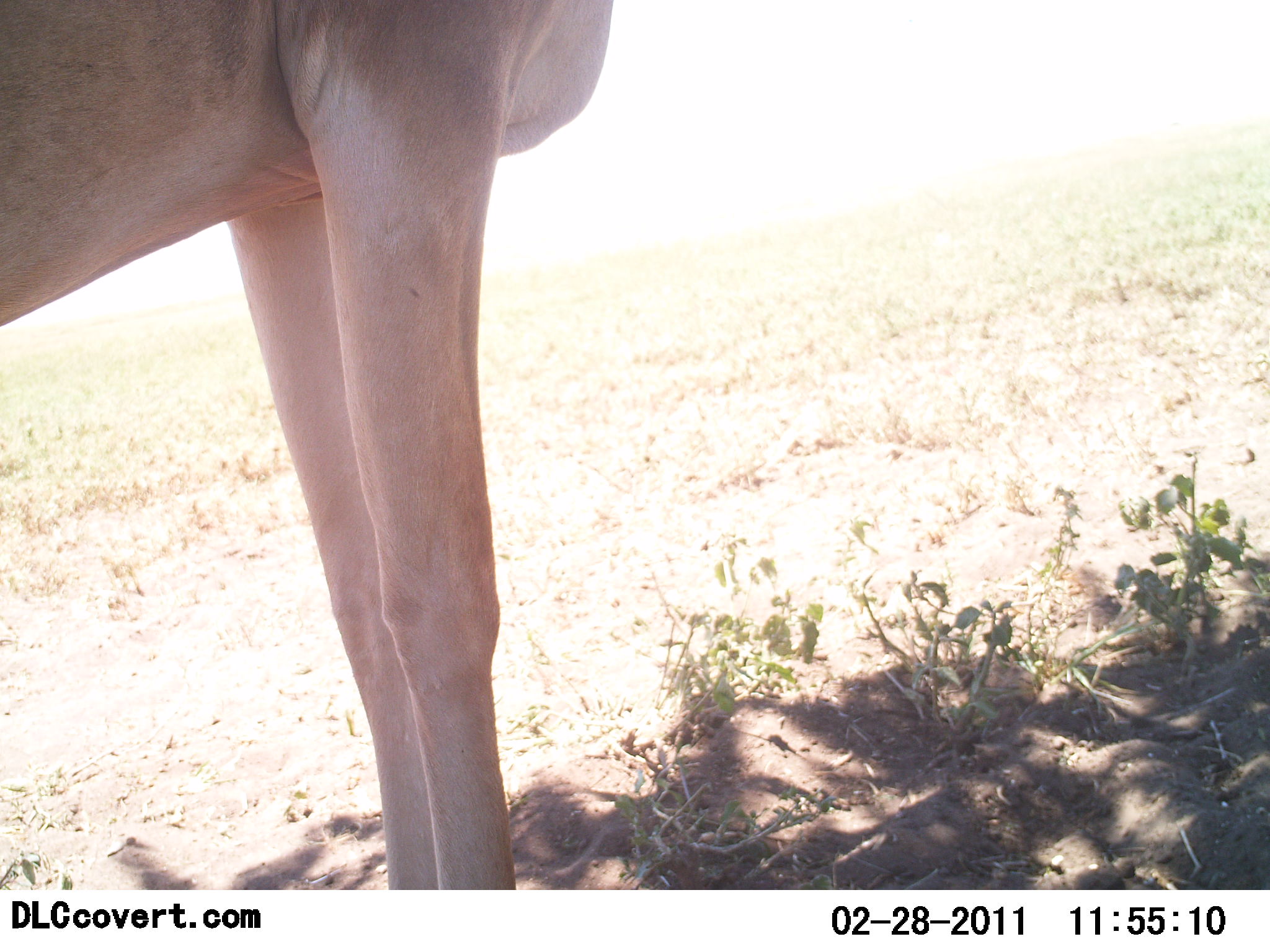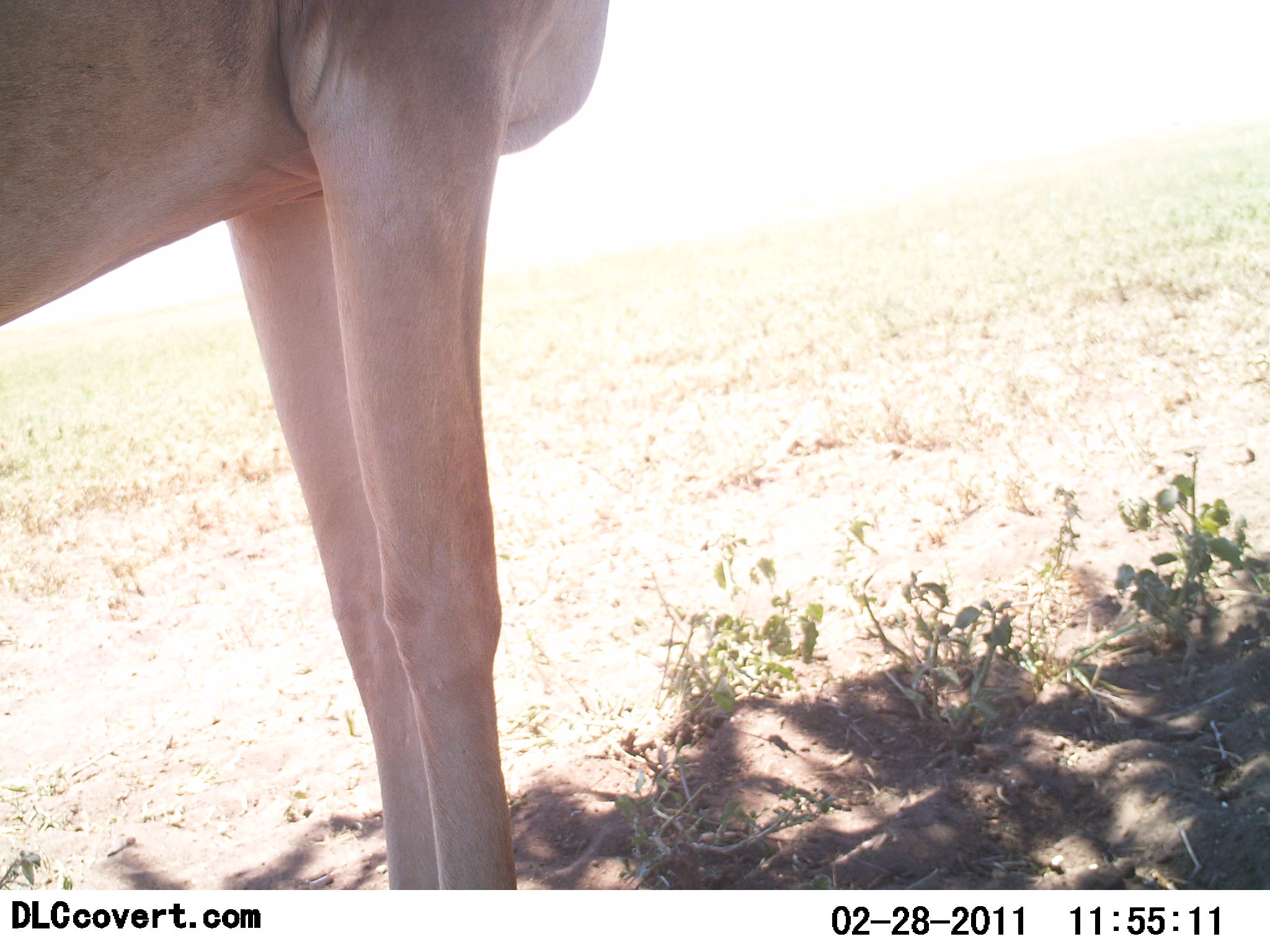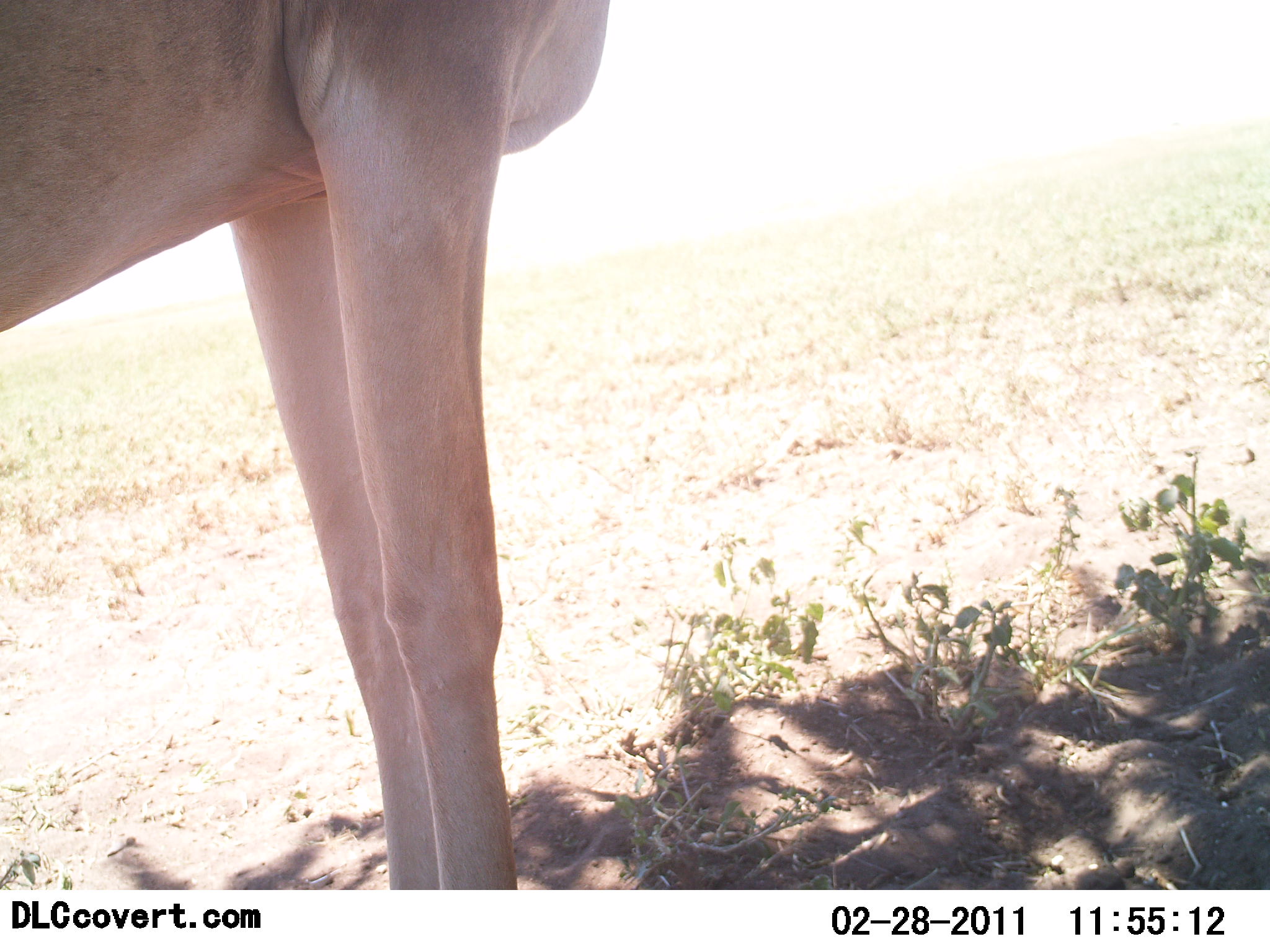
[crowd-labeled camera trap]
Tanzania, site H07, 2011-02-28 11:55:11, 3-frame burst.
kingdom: Animalia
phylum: Chordata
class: Mammalia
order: Artiodactyla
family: Bovidae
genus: Alcelaphus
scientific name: Alcelaphus buselaphus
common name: hartebeest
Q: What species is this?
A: Hartebeest (Alcelaphus buselaphus).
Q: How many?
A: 1.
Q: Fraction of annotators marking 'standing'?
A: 100%.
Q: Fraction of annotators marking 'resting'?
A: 0%.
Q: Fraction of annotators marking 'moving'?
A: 0%.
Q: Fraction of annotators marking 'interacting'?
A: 0%.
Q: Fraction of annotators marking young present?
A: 0%.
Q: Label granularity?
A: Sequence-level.